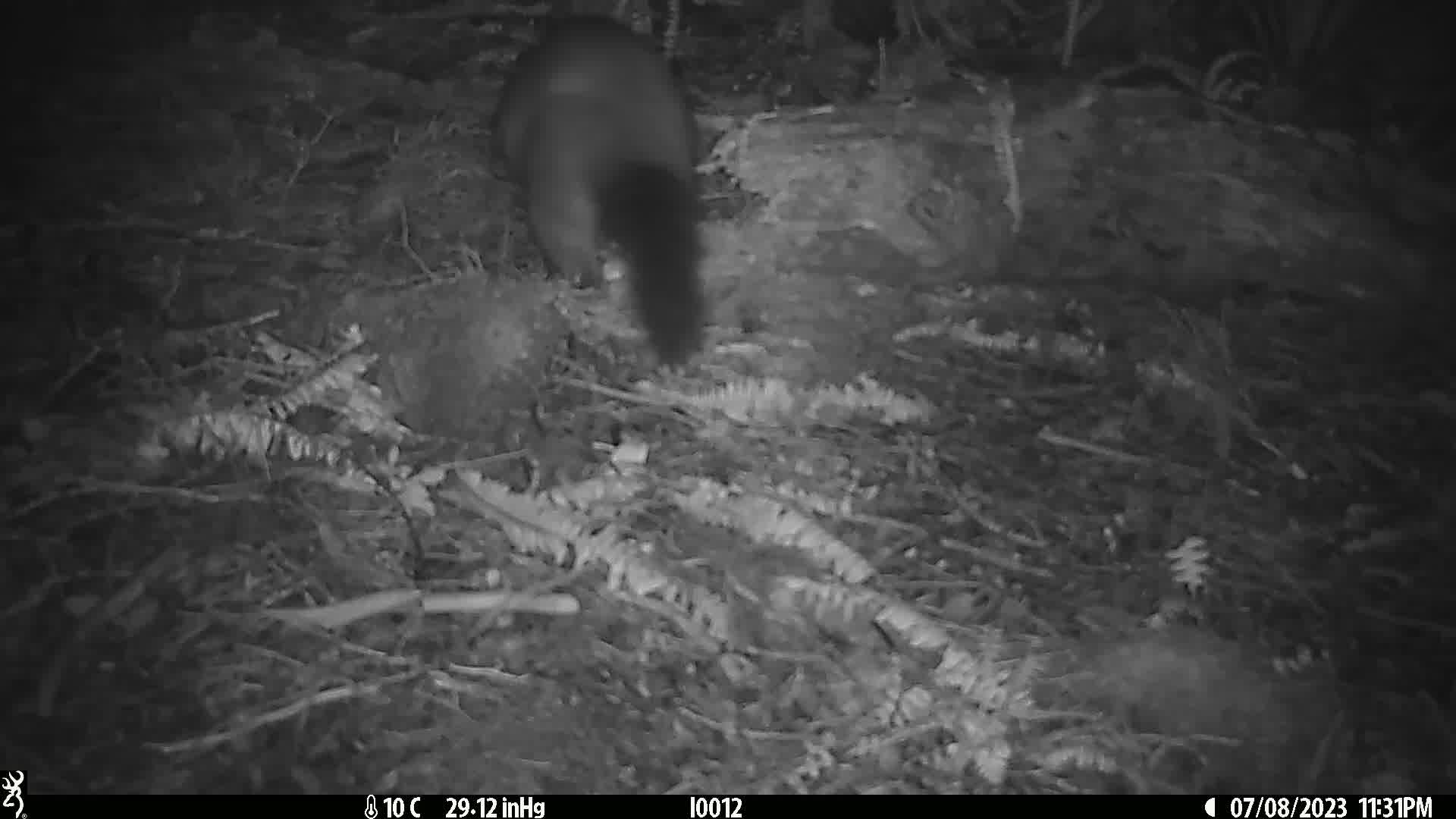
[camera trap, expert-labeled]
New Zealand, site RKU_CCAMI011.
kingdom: Animalia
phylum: Chordata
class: Mammalia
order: Diprotodontia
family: Phalangeridae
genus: Trichosurus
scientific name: Trichosurus vulpecula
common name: common brushtail possum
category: possum